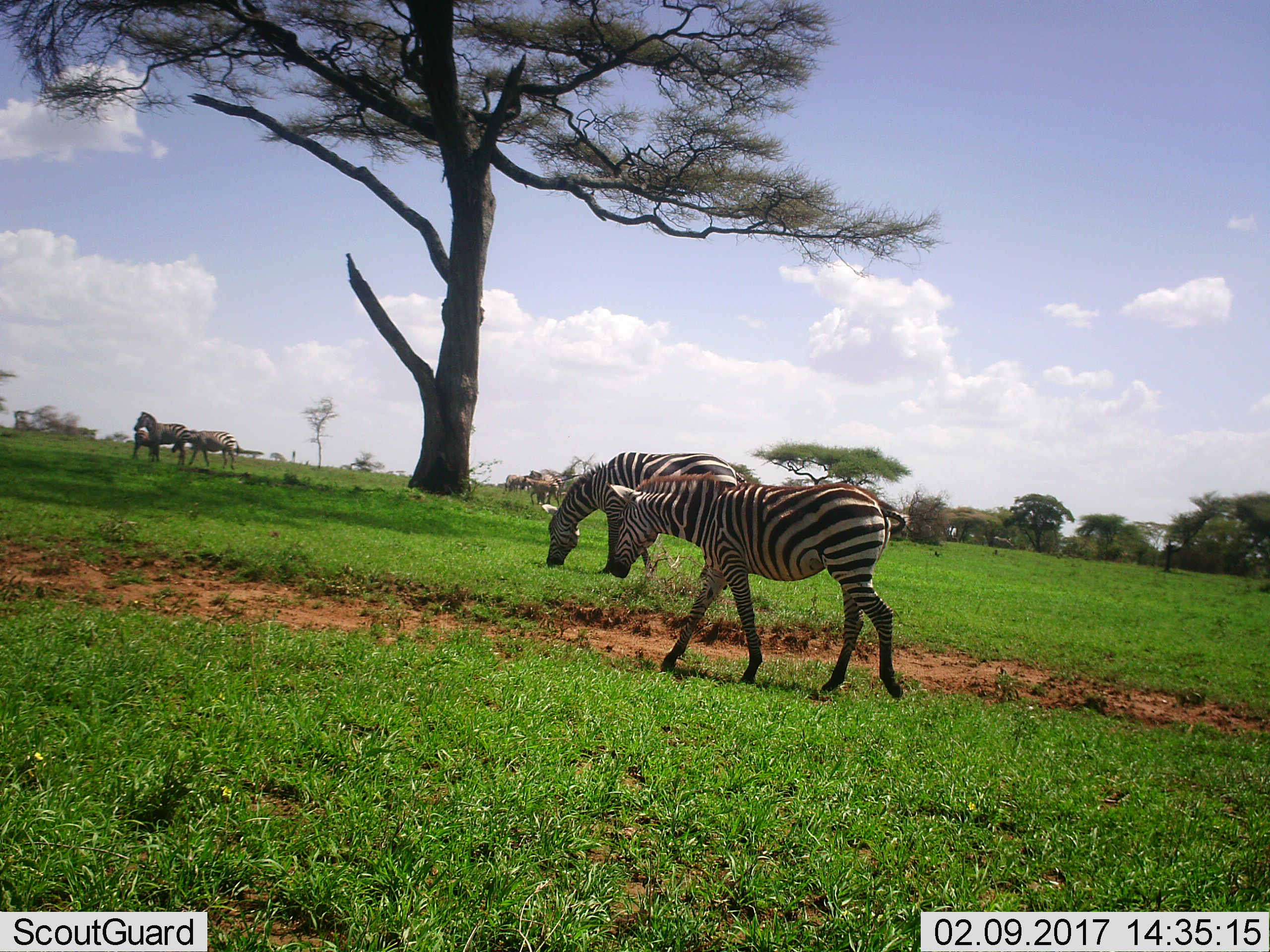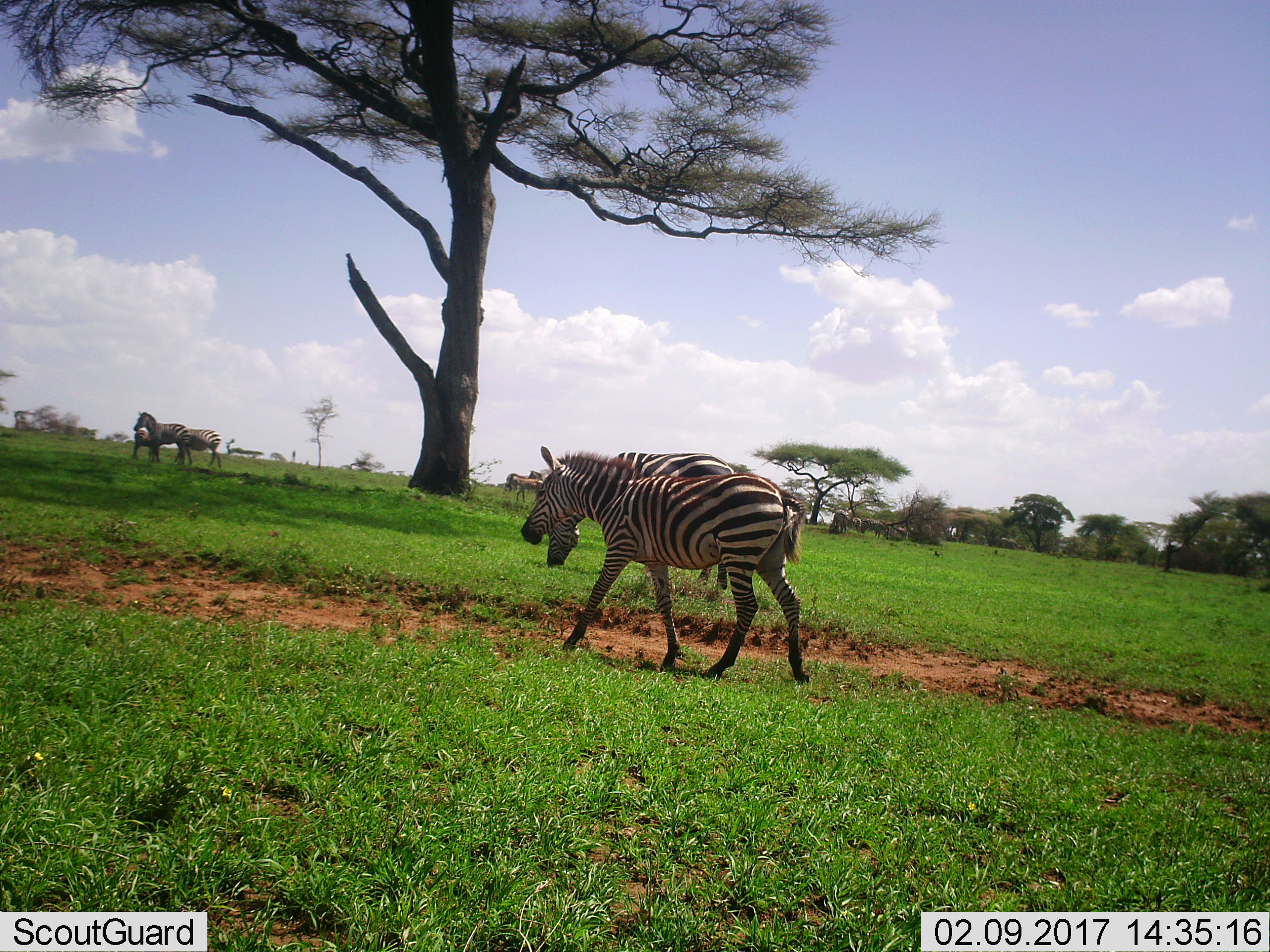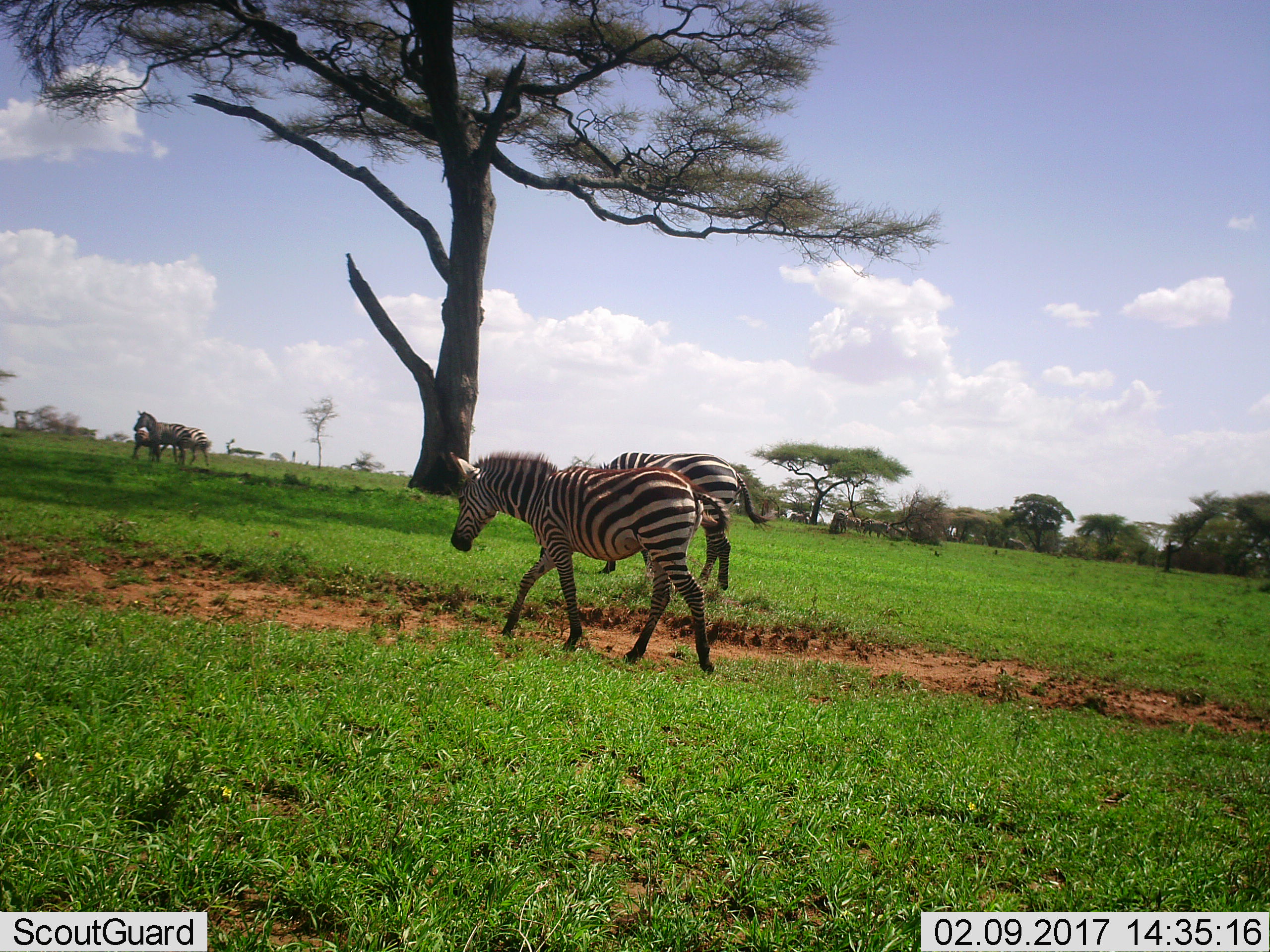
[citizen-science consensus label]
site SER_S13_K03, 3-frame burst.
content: unidentified animal